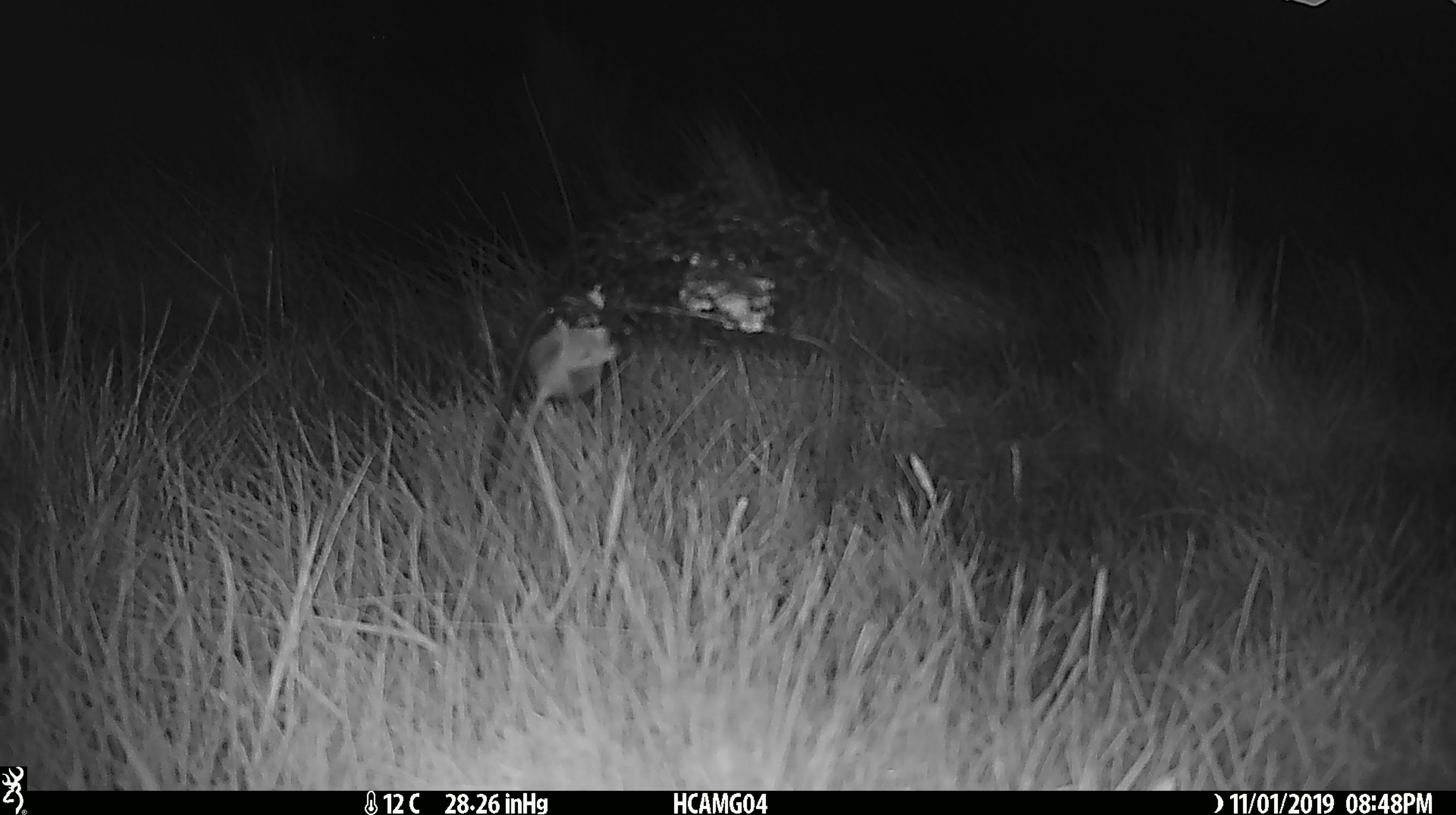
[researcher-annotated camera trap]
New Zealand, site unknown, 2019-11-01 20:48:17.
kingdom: Animalia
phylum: Chordata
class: Mammalia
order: Rodentia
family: Muridae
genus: Mus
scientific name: Mus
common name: mouse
Mouse (Mus).